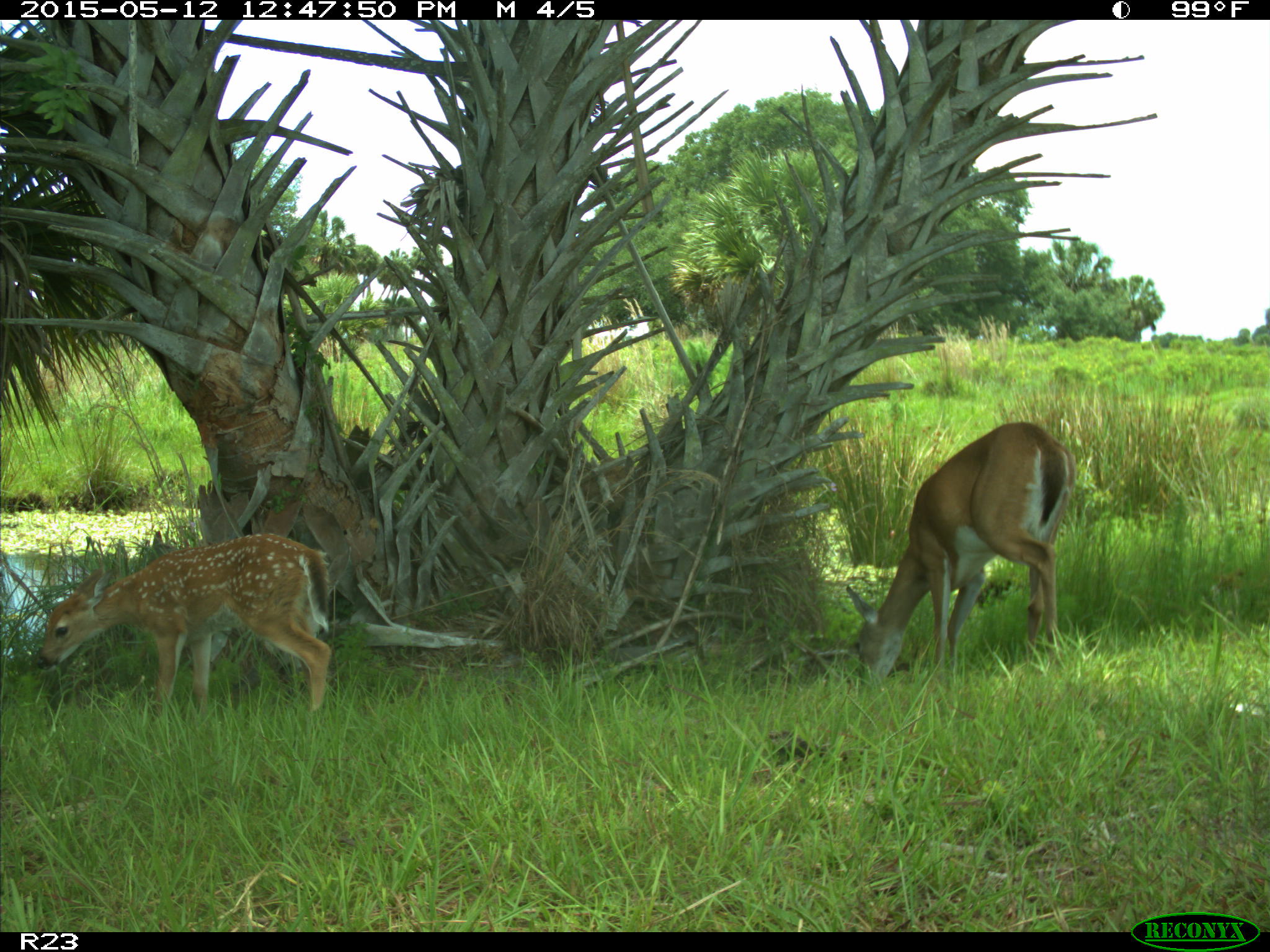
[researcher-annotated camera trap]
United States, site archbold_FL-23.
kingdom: Animalia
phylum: Chordata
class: Mammalia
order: Artiodactyla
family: Bovidae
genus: Bos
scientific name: Bos taurus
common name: domestic cow